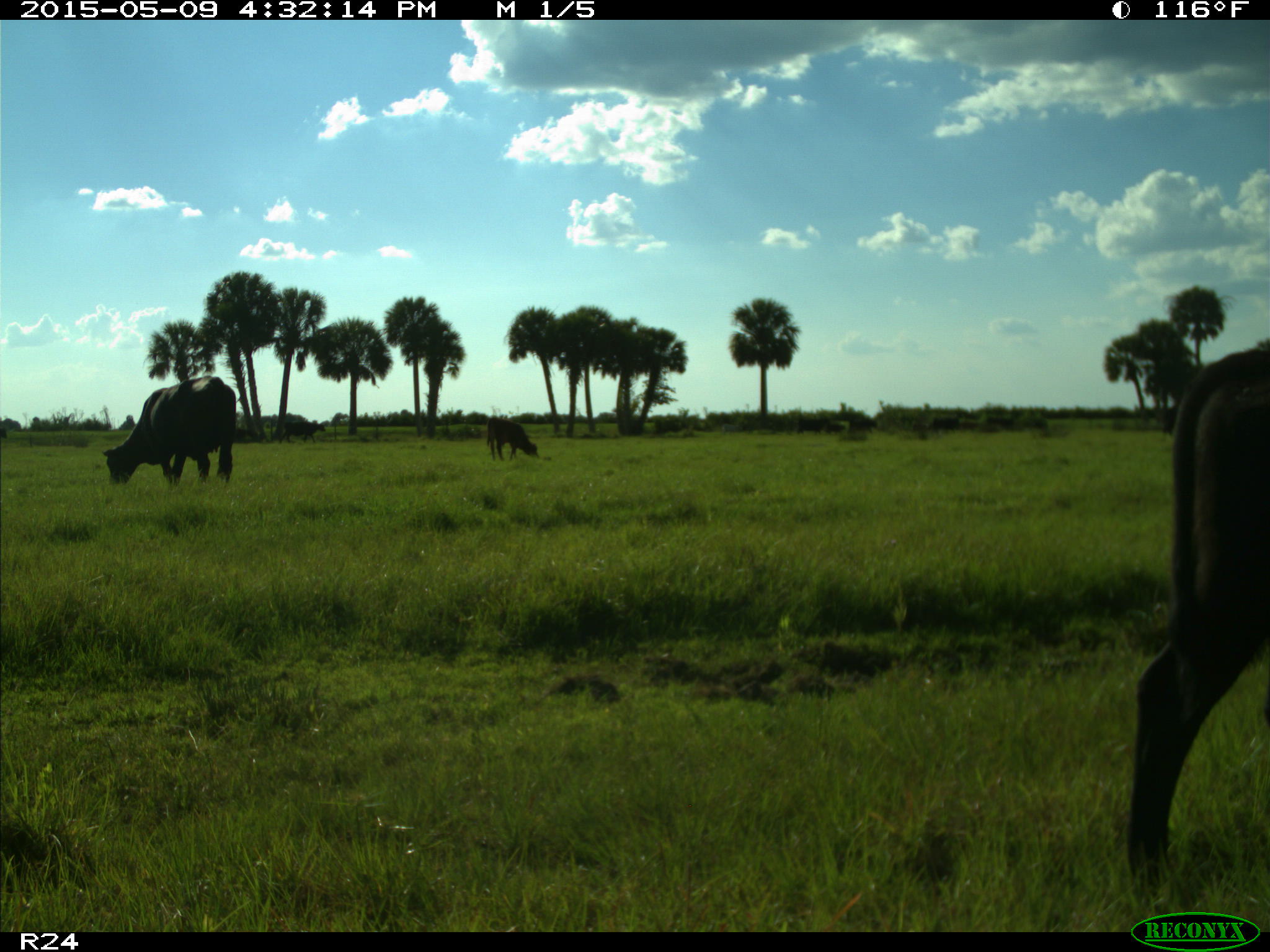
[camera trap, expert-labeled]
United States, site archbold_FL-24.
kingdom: Animalia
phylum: Chordata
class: Mammalia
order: Artiodactyla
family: Bovidae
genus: Bos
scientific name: Bos taurus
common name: domestic cow